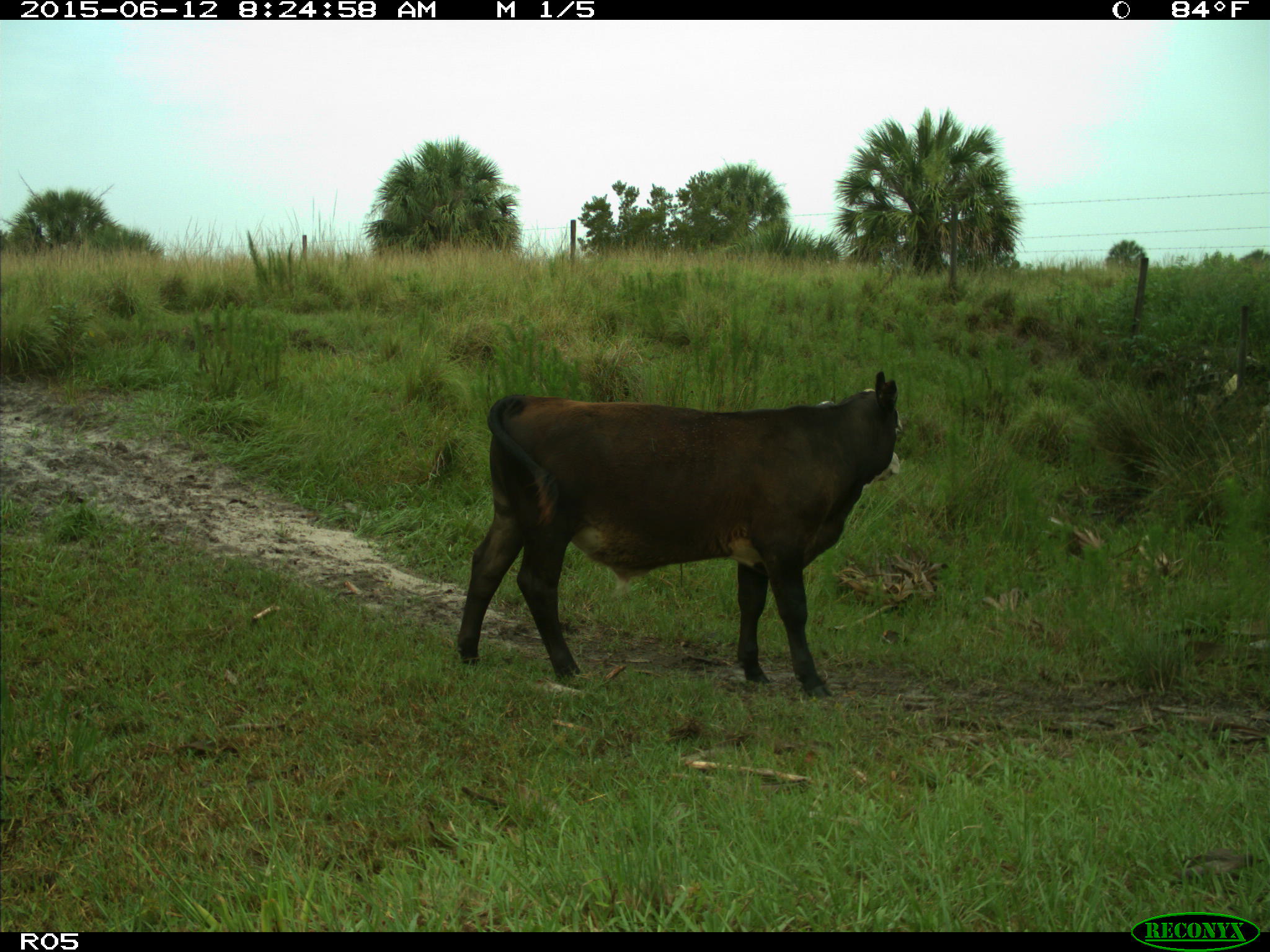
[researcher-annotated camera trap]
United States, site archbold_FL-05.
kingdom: Animalia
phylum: Chordata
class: Mammalia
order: Artiodactyla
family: Bovidae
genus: Bos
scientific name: Bos taurus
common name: domestic cow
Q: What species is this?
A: Bos taurus (domestic cow).